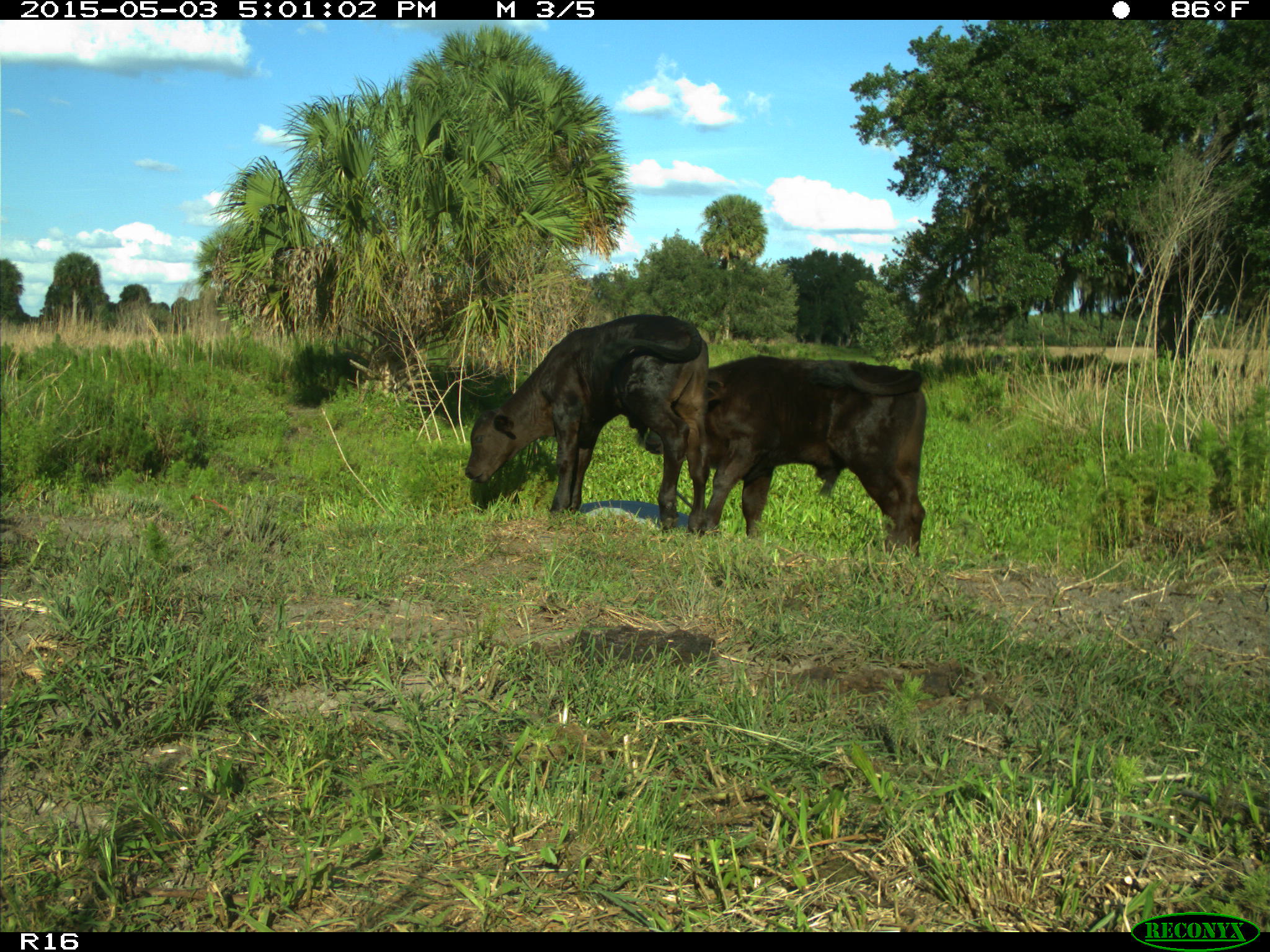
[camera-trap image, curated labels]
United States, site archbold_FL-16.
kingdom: Animalia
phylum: Chordata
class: Mammalia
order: Artiodactyla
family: Bovidae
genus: Bos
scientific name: Bos taurus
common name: domestic cow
Bos taurus (domestic cow).